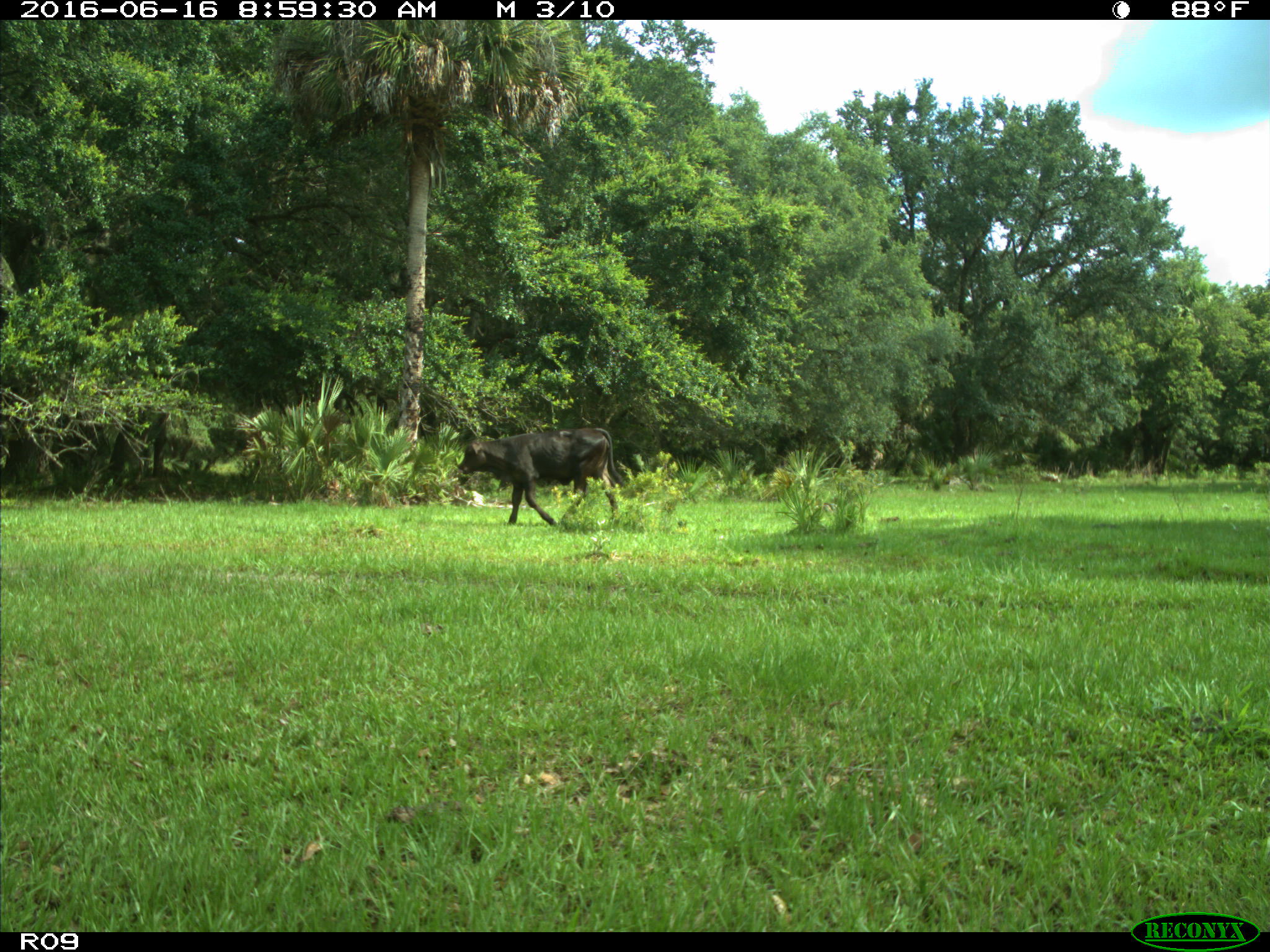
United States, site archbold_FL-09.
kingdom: Animalia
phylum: Chordata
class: Mammalia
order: Artiodactyla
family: Bovidae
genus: Bos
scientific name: Bos taurus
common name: domestic cow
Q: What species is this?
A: Bos taurus (domestic cow).